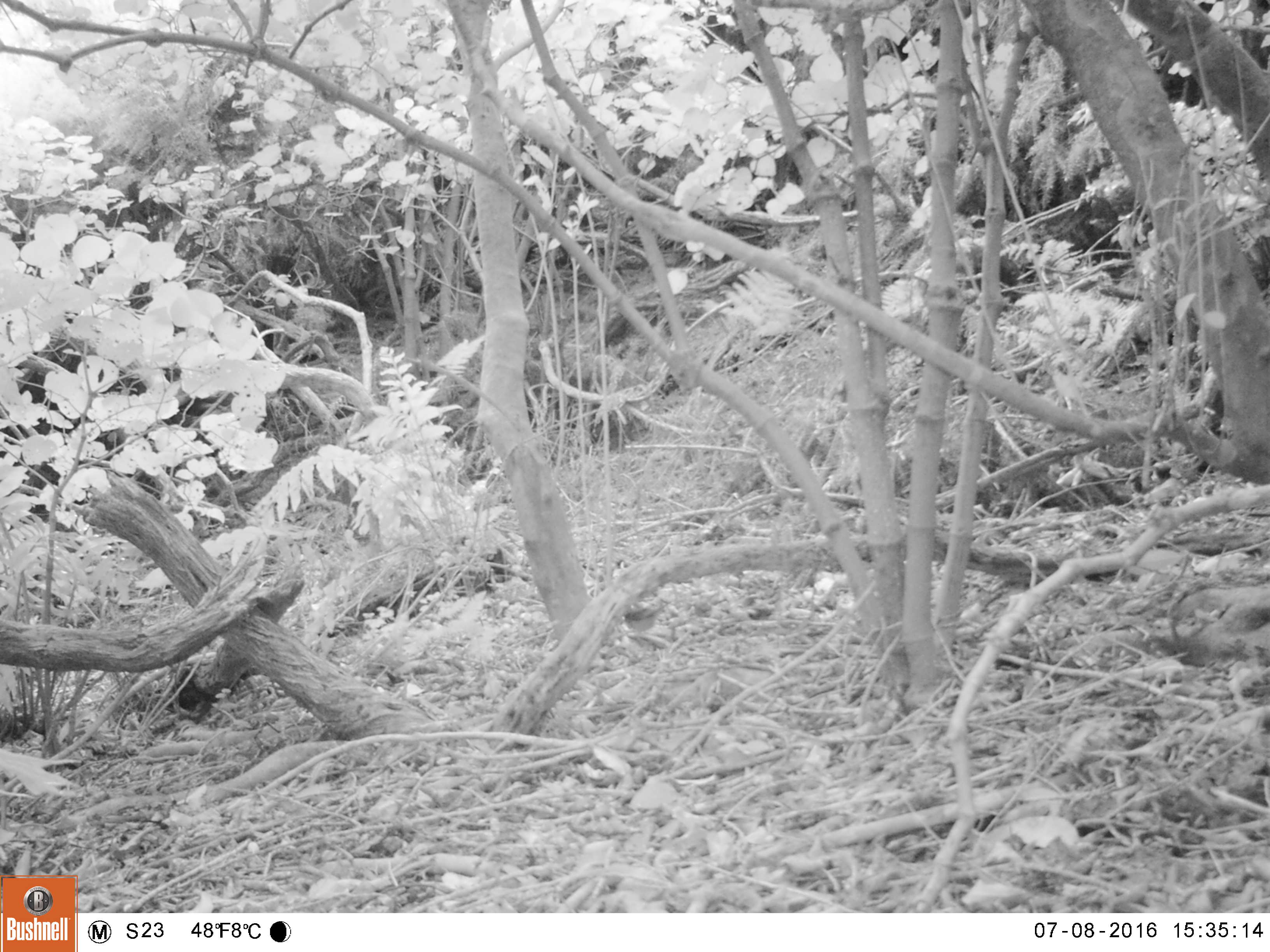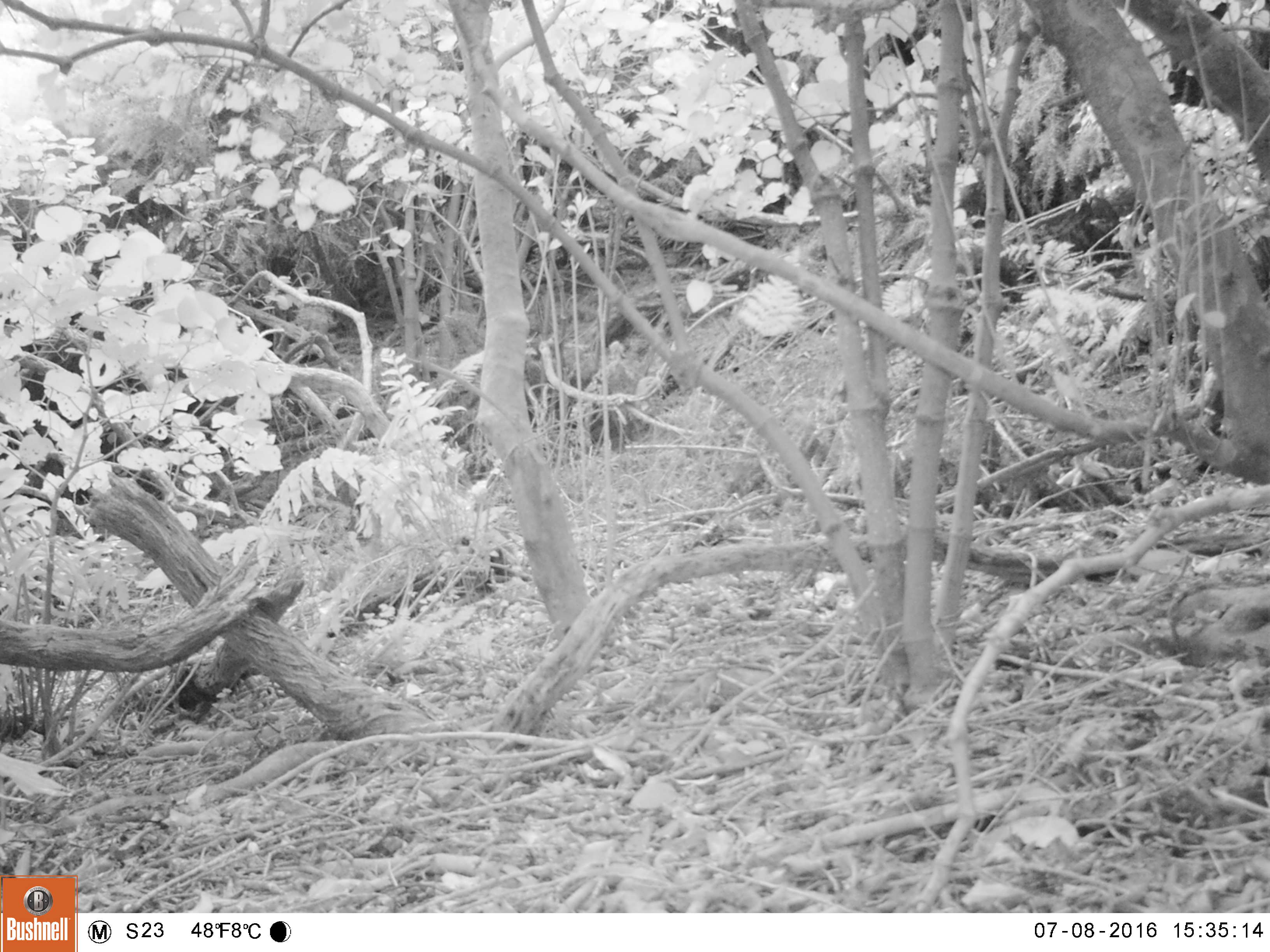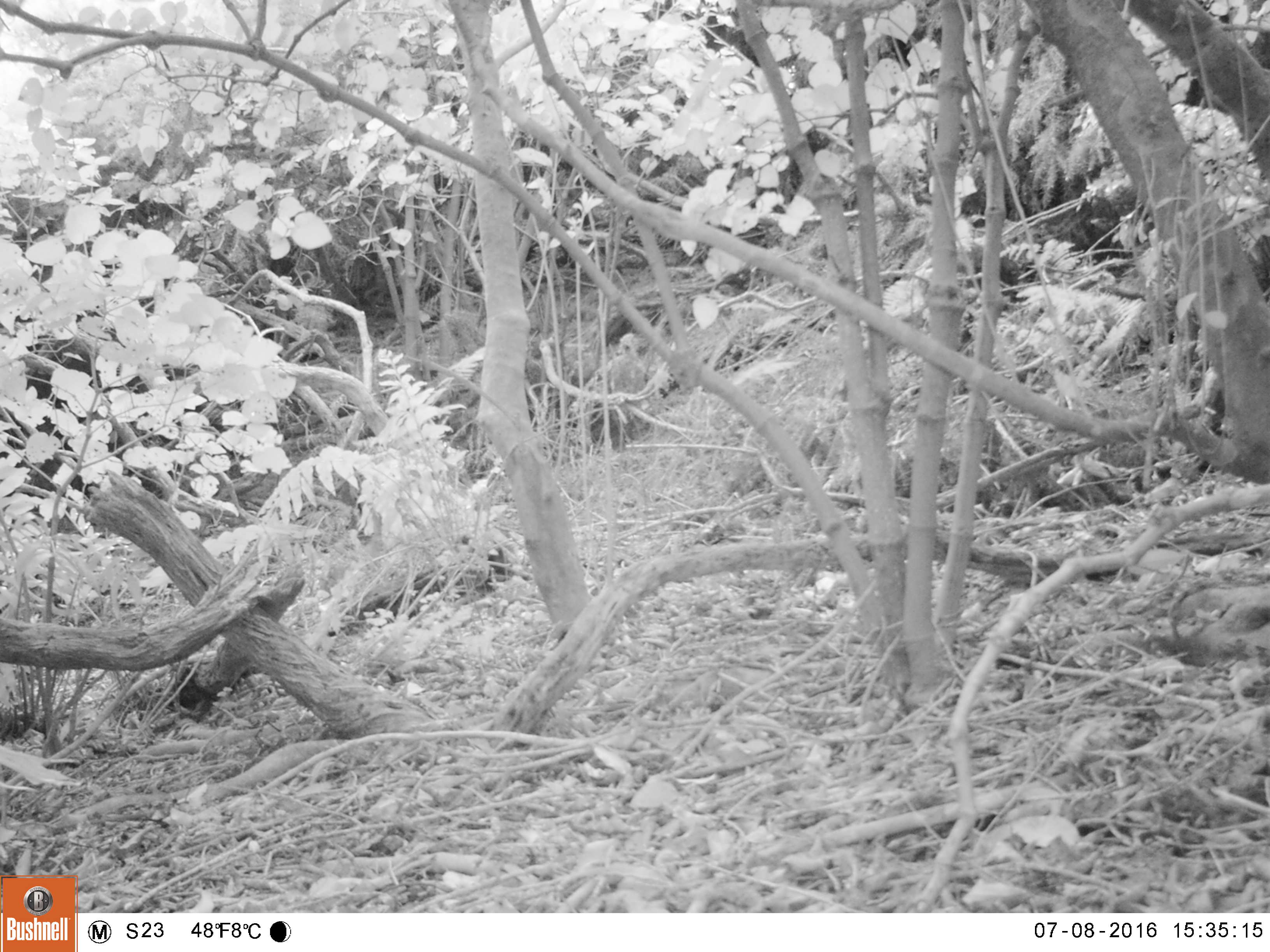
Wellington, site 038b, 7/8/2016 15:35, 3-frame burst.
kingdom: Animalia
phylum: Chordata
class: Aves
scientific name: Aves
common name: bird